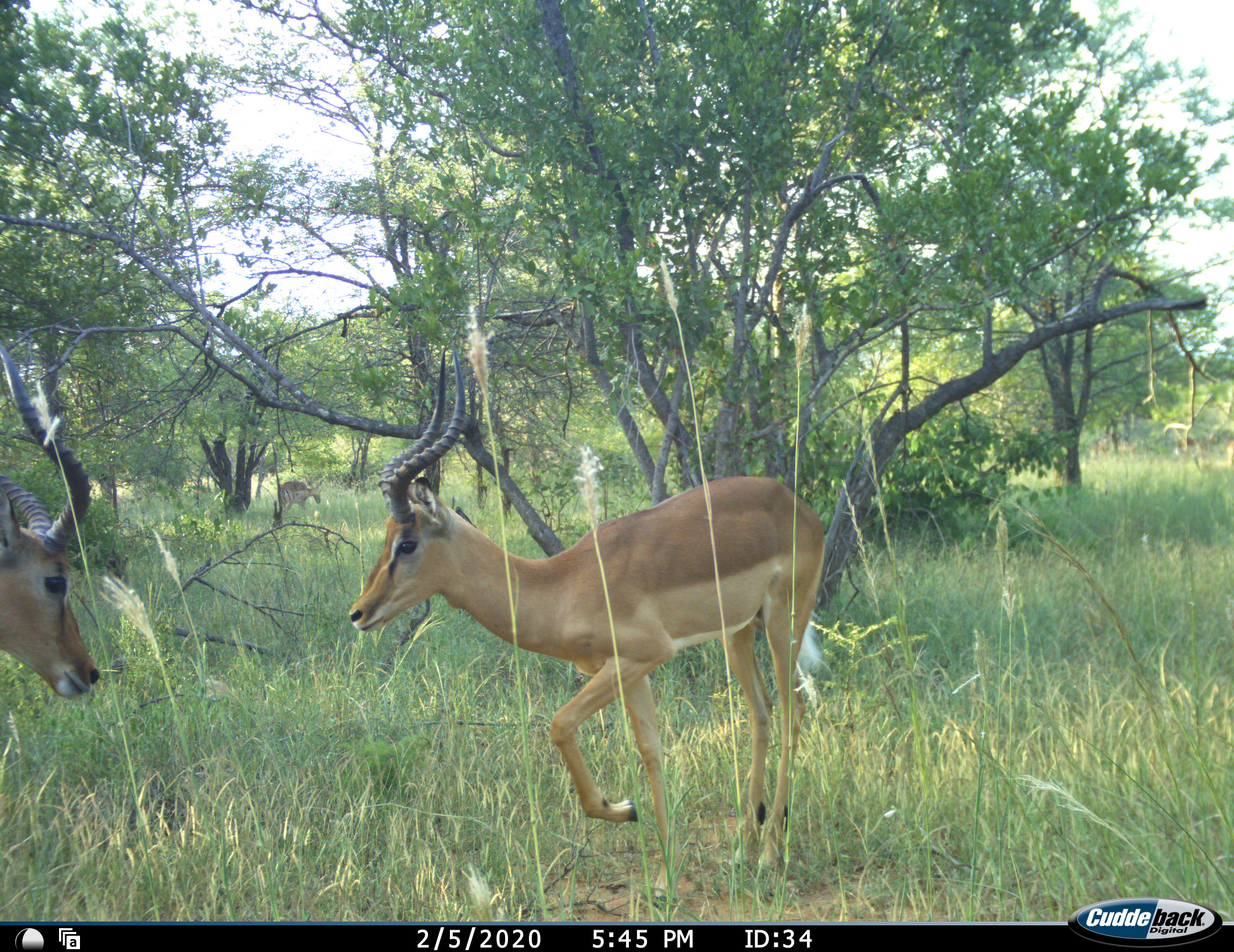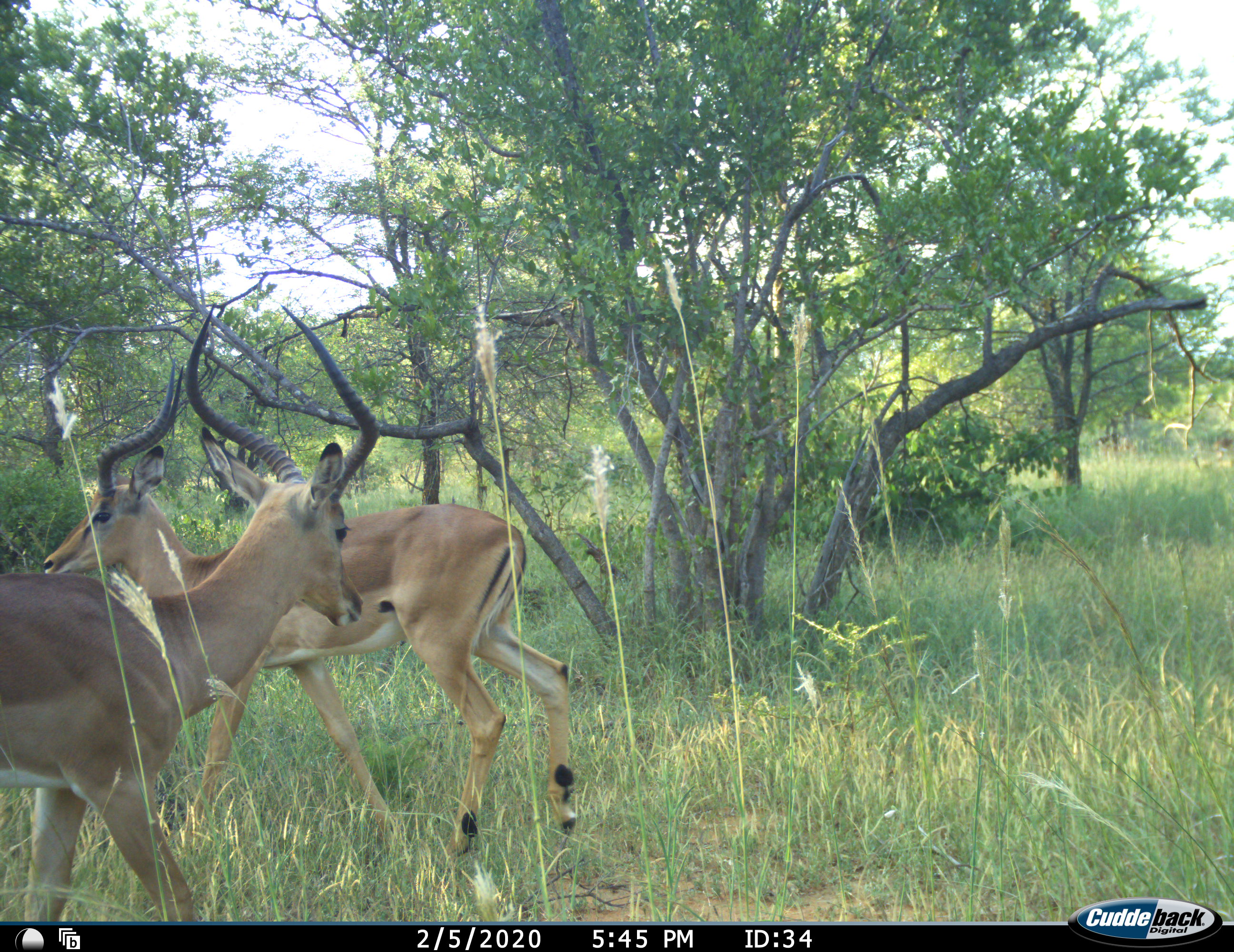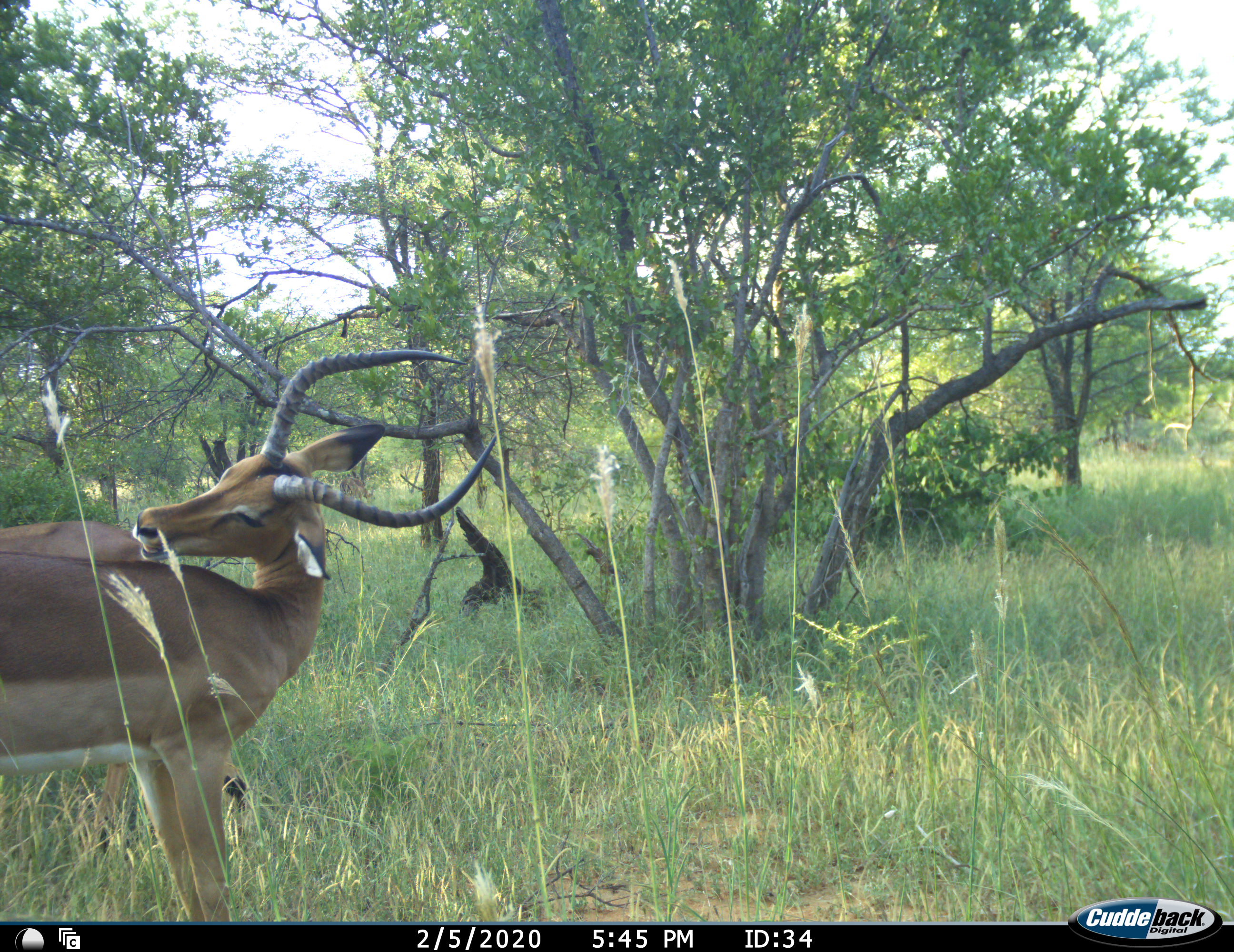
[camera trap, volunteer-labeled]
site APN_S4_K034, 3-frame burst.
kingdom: Animalia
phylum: Chordata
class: Mammalia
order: Artiodactyla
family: Bovidae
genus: Aepyceros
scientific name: Aepyceros melampus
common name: impala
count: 4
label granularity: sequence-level